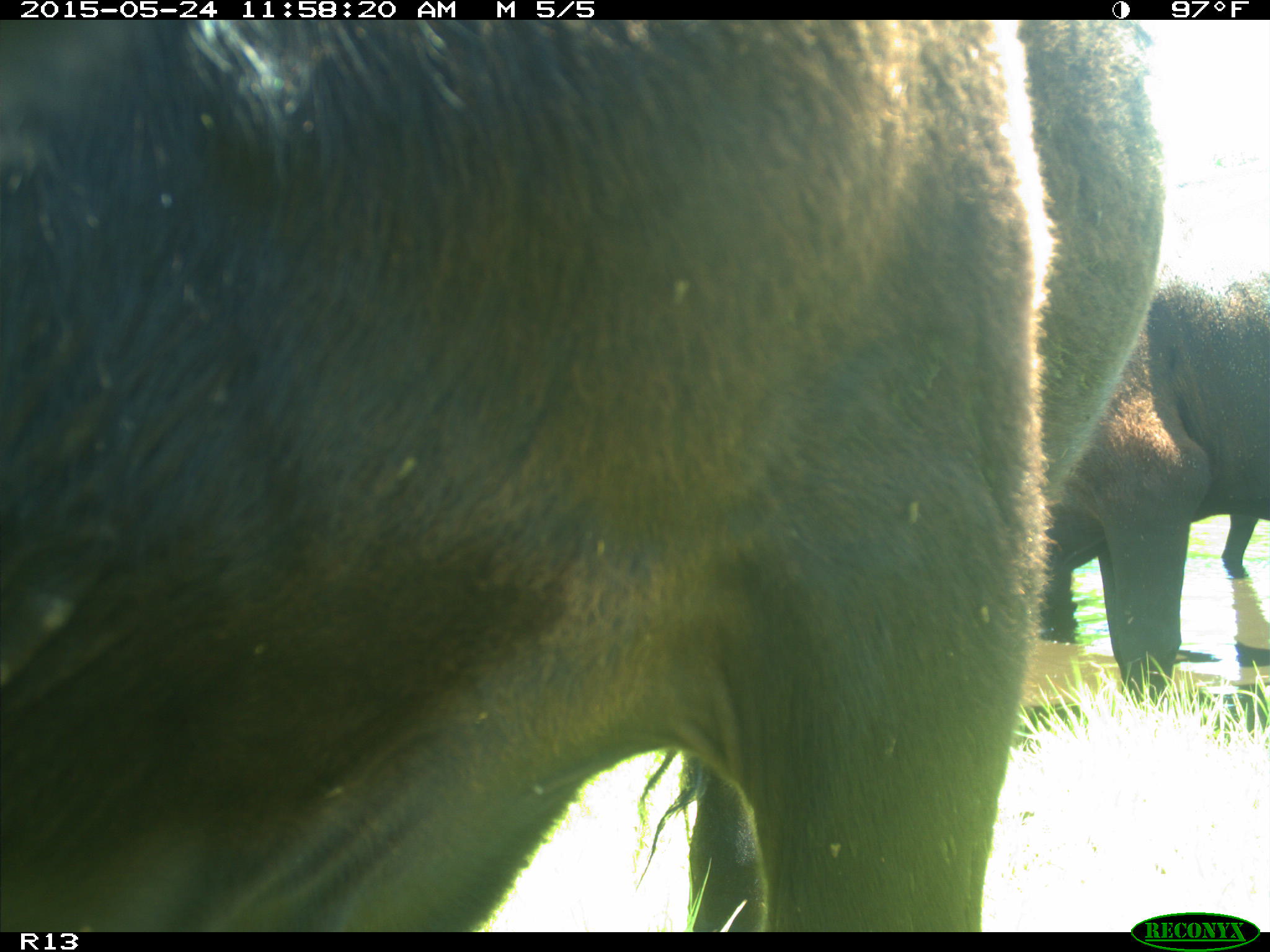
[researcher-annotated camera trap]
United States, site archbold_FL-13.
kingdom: Animalia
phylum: Chordata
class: Mammalia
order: Artiodactyla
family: Bovidae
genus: Bos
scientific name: Bos taurus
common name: domestic cow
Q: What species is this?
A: Bos taurus (domestic cow).